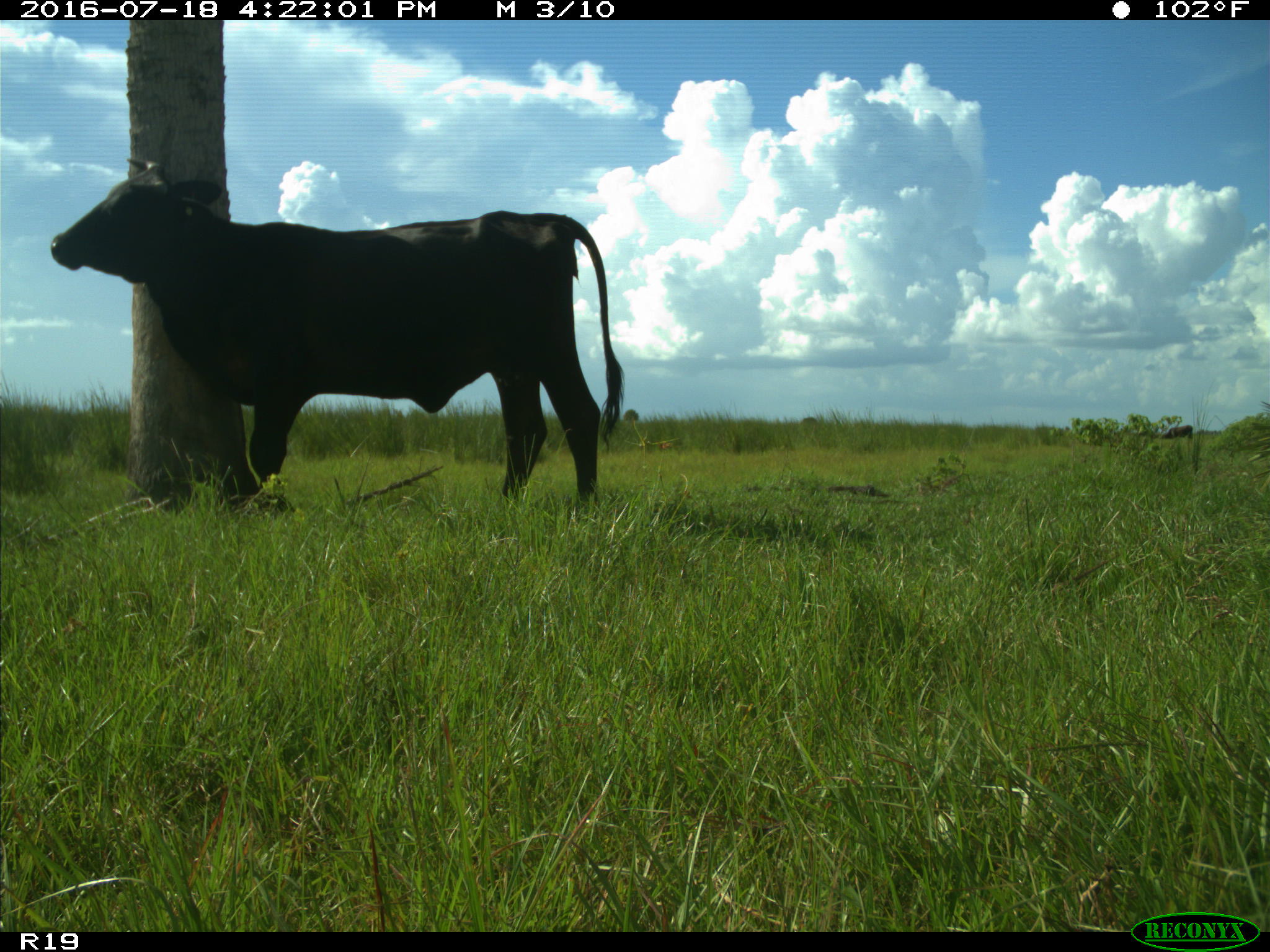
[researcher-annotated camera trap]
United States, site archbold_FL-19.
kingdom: Animalia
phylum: Chordata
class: Mammalia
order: Artiodactyla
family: Bovidae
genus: Bos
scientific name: Bos taurus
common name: domestic cow